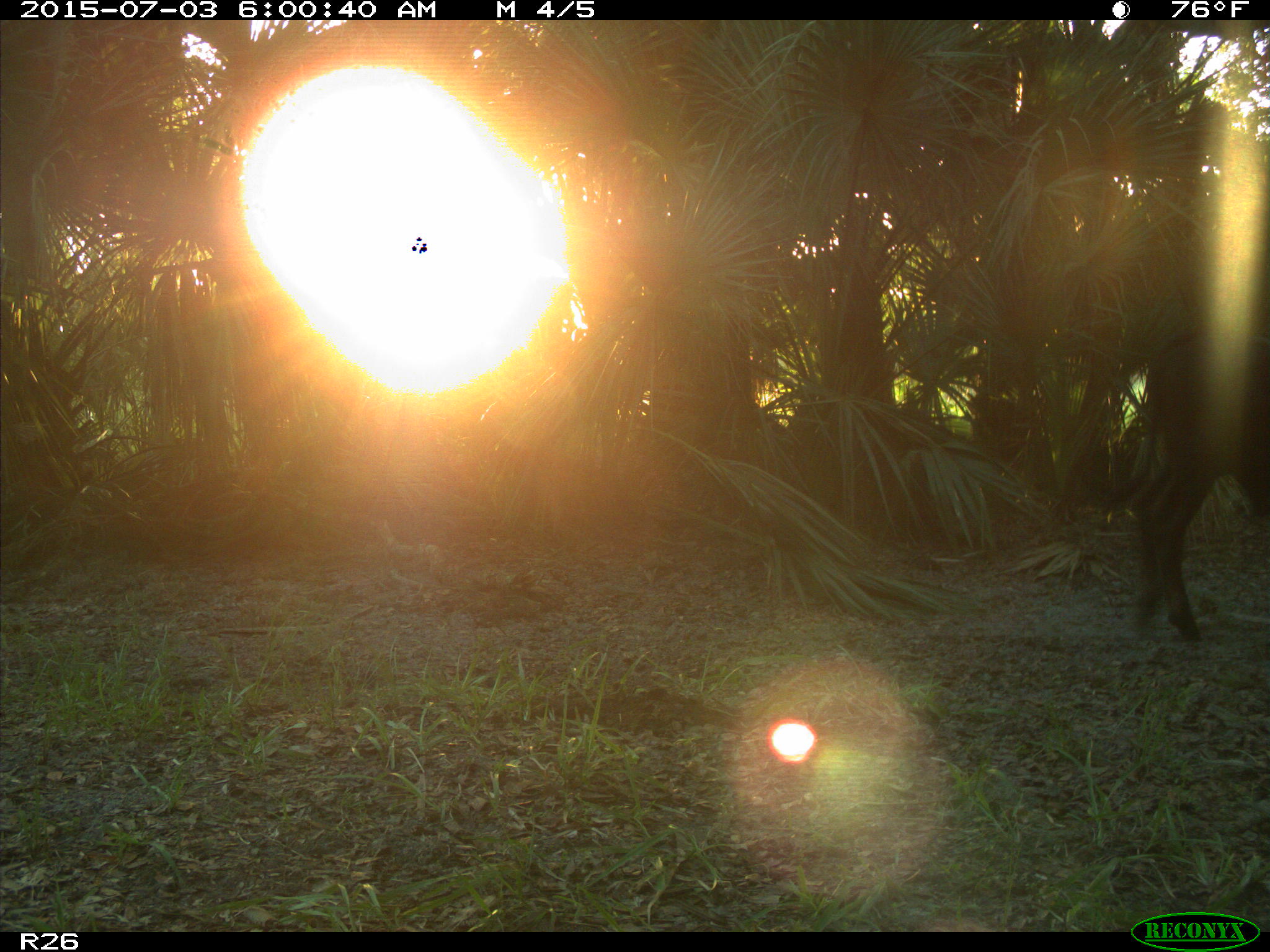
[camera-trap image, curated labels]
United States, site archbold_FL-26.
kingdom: Animalia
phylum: Chordata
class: Mammalia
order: Artiodactyla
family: Bovidae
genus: Bos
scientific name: Bos taurus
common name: domestic cow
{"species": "Bos taurus (domestic cow)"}